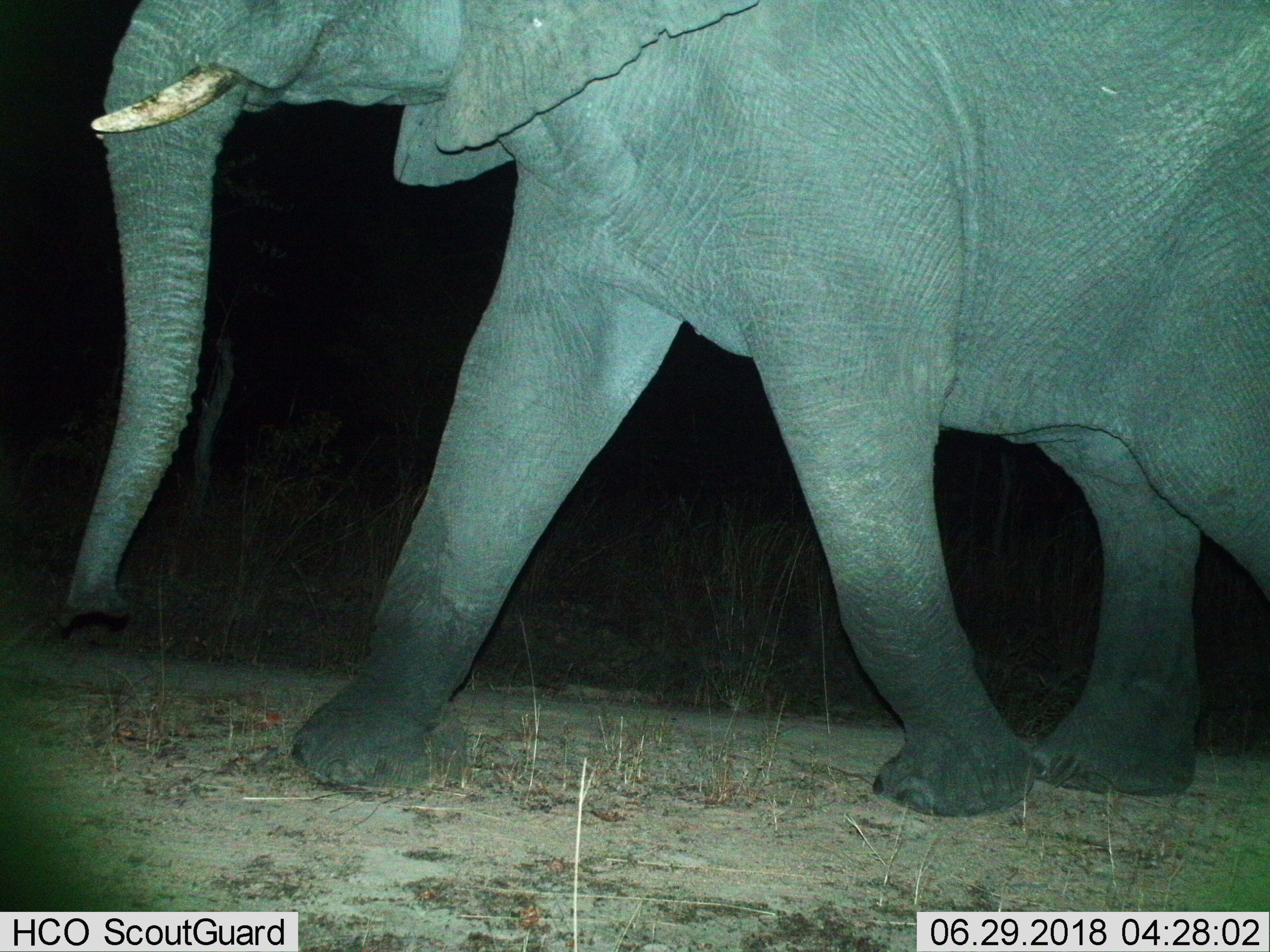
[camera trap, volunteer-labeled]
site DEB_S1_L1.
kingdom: Animalia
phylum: Chordata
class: Mammalia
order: Proboscidea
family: Elephantidae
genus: Loxodonta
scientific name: Loxodonta africana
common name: african bush elephant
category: elephant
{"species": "elephant (african bush elephant) (Loxodonta africana)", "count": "1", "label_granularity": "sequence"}